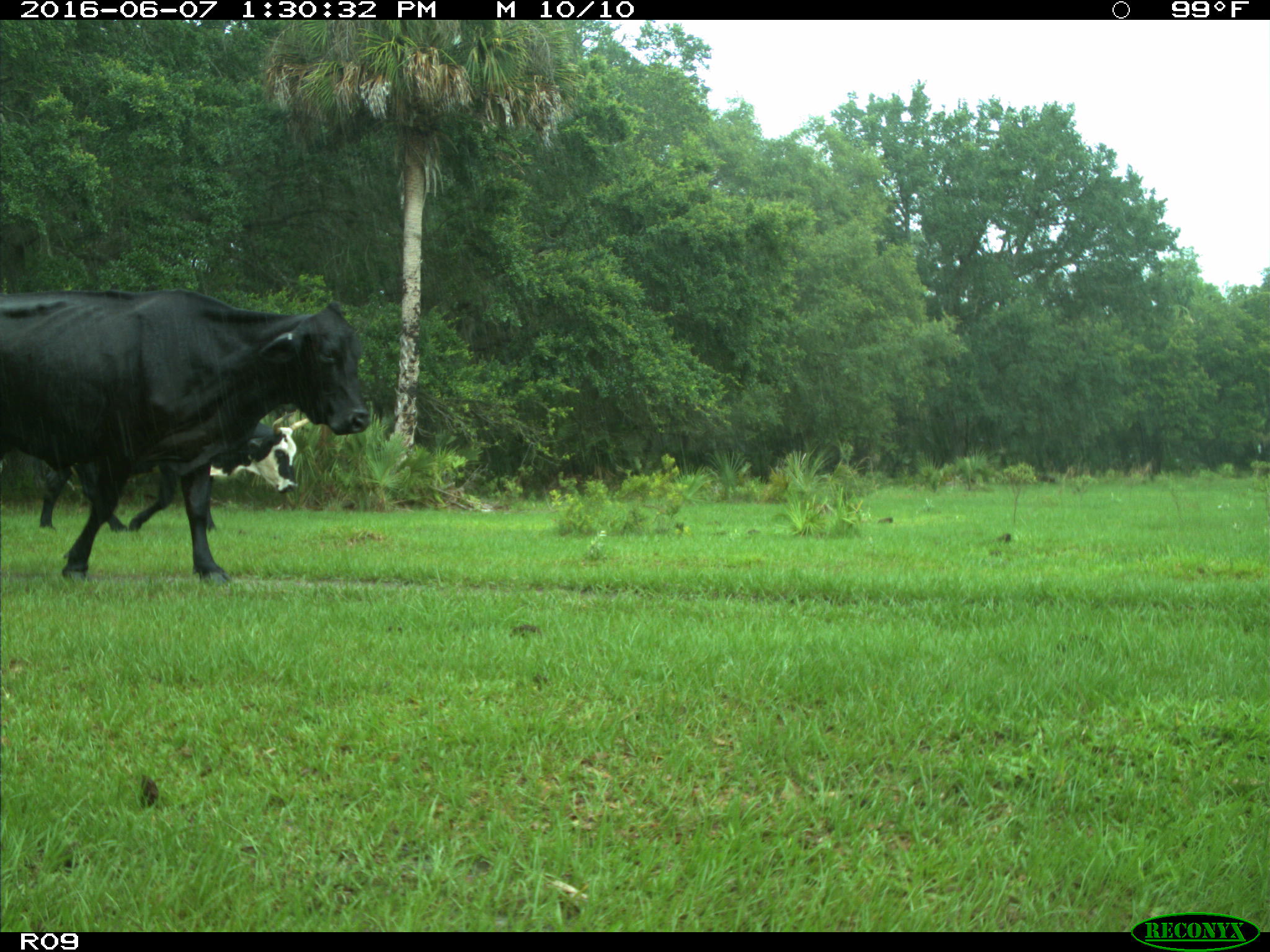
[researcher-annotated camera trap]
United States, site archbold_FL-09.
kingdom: Animalia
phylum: Chordata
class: Mammalia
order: Artiodactyla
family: Bovidae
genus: Bos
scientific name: Bos taurus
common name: domestic cow